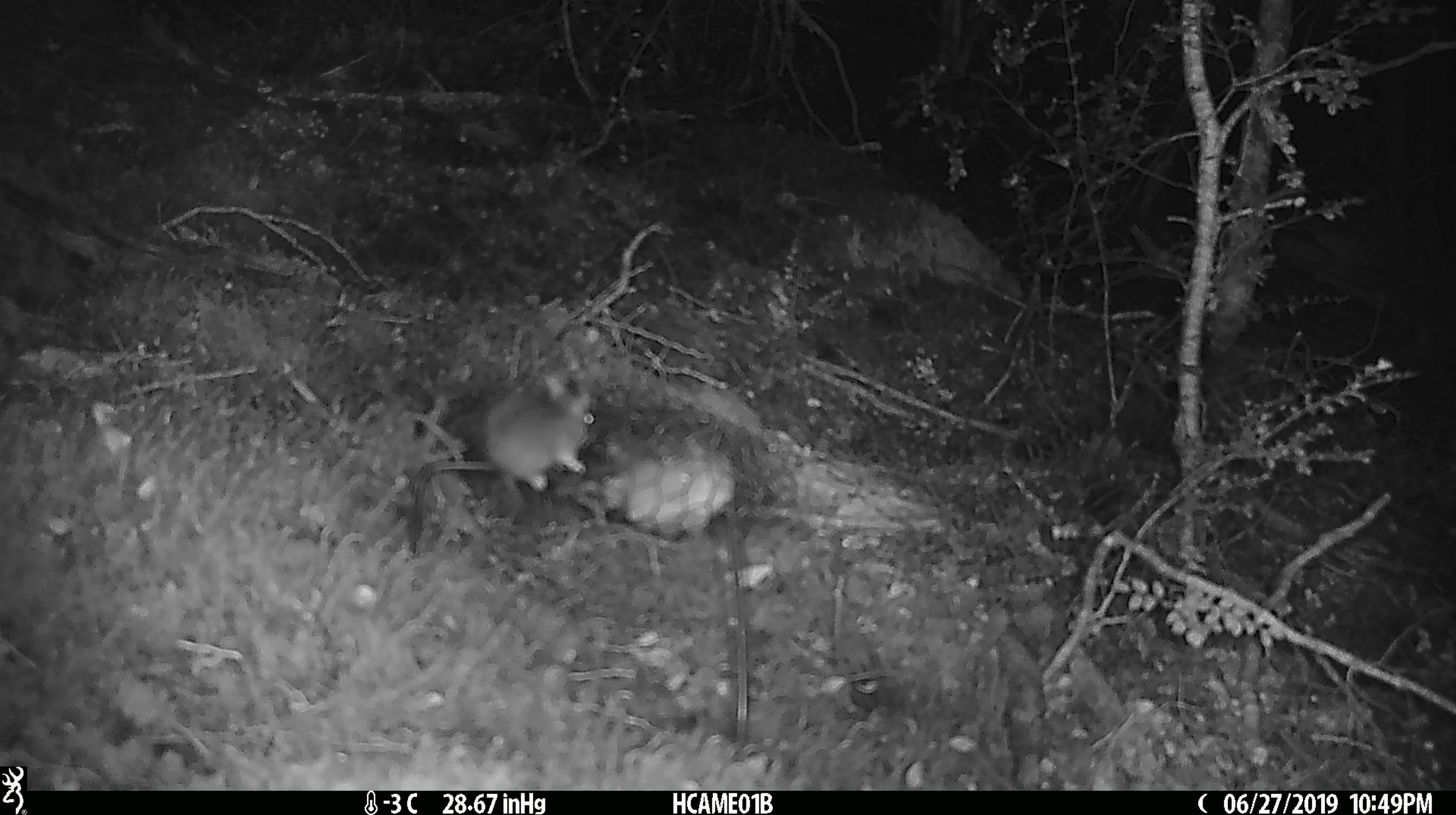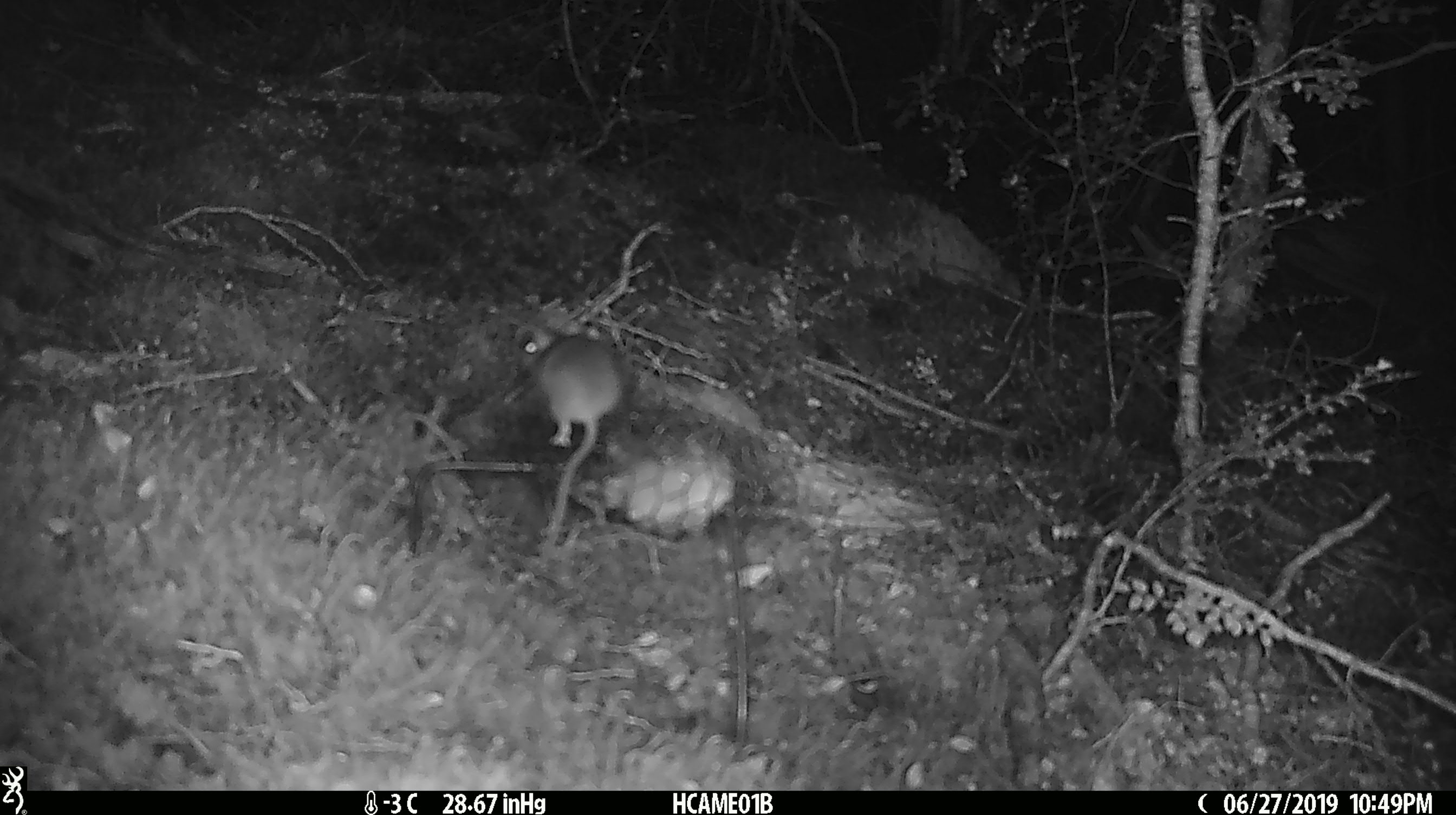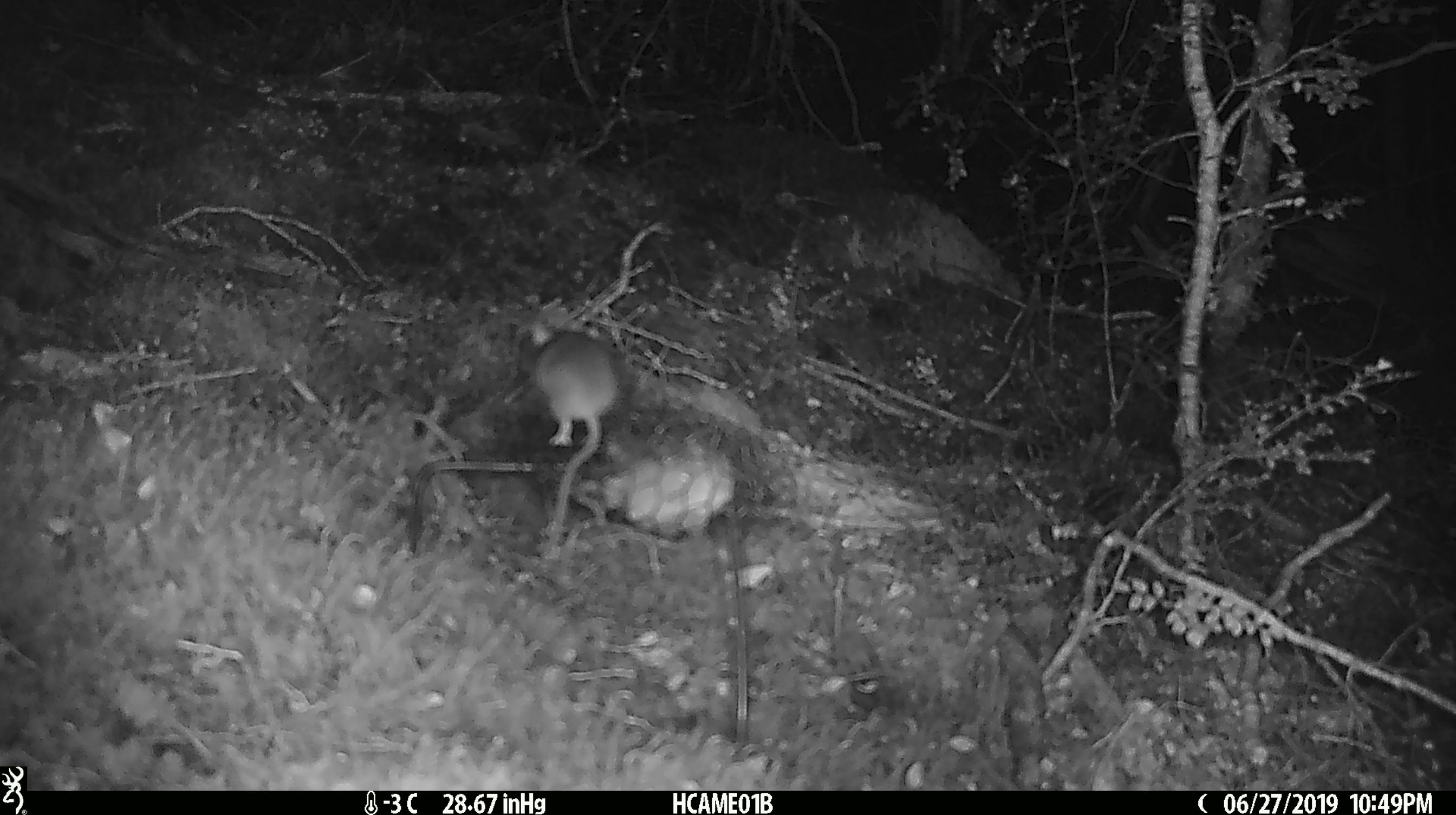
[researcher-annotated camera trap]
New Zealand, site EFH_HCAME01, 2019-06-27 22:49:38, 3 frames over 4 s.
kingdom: Animalia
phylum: Chordata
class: Mammalia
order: Rodentia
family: Muridae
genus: Mus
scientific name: Mus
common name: mouse